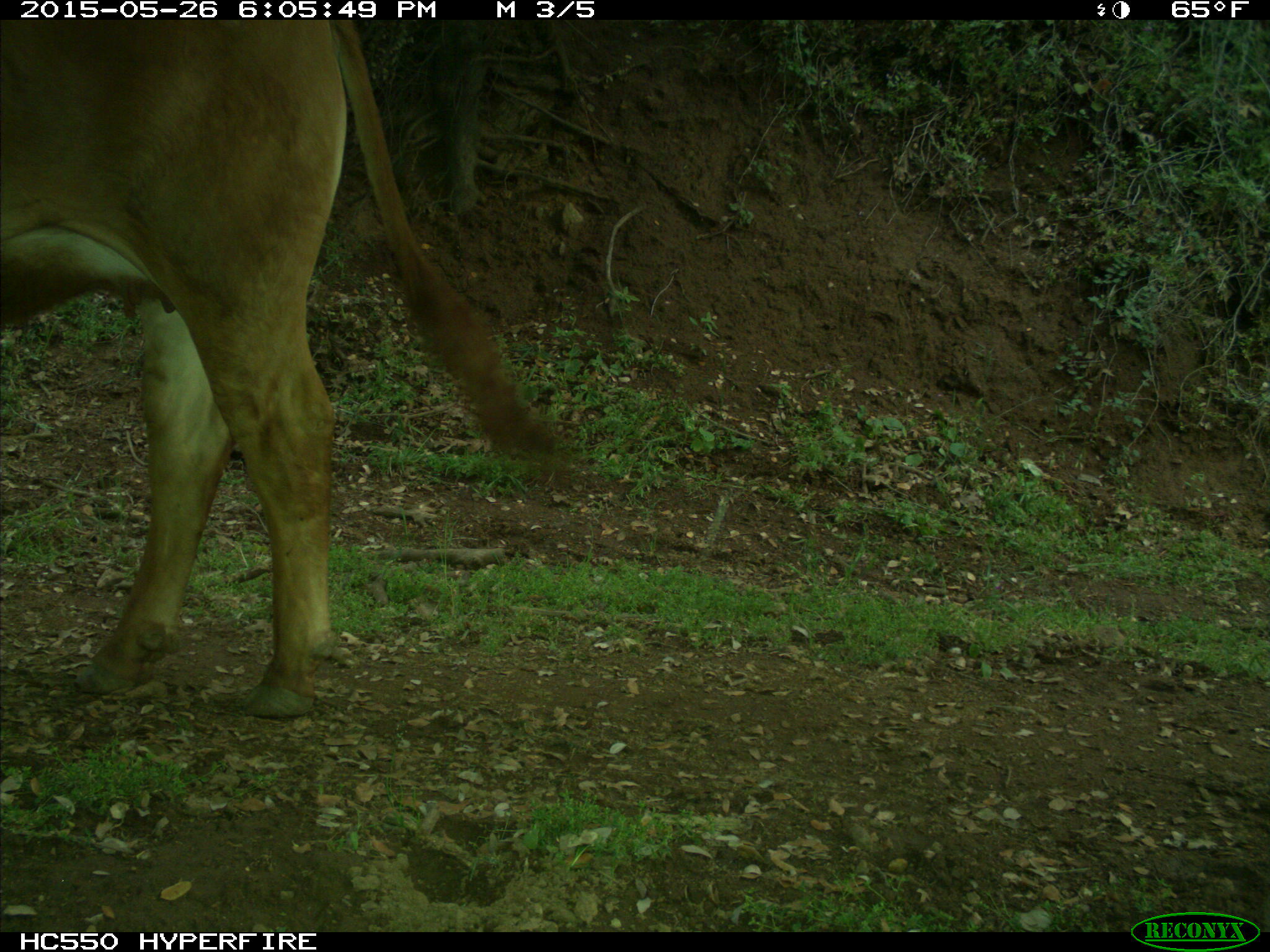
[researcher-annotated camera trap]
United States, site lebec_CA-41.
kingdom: Animalia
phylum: Chordata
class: Mammalia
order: Artiodactyla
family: Bovidae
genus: Bos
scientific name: Bos taurus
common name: domestic cow